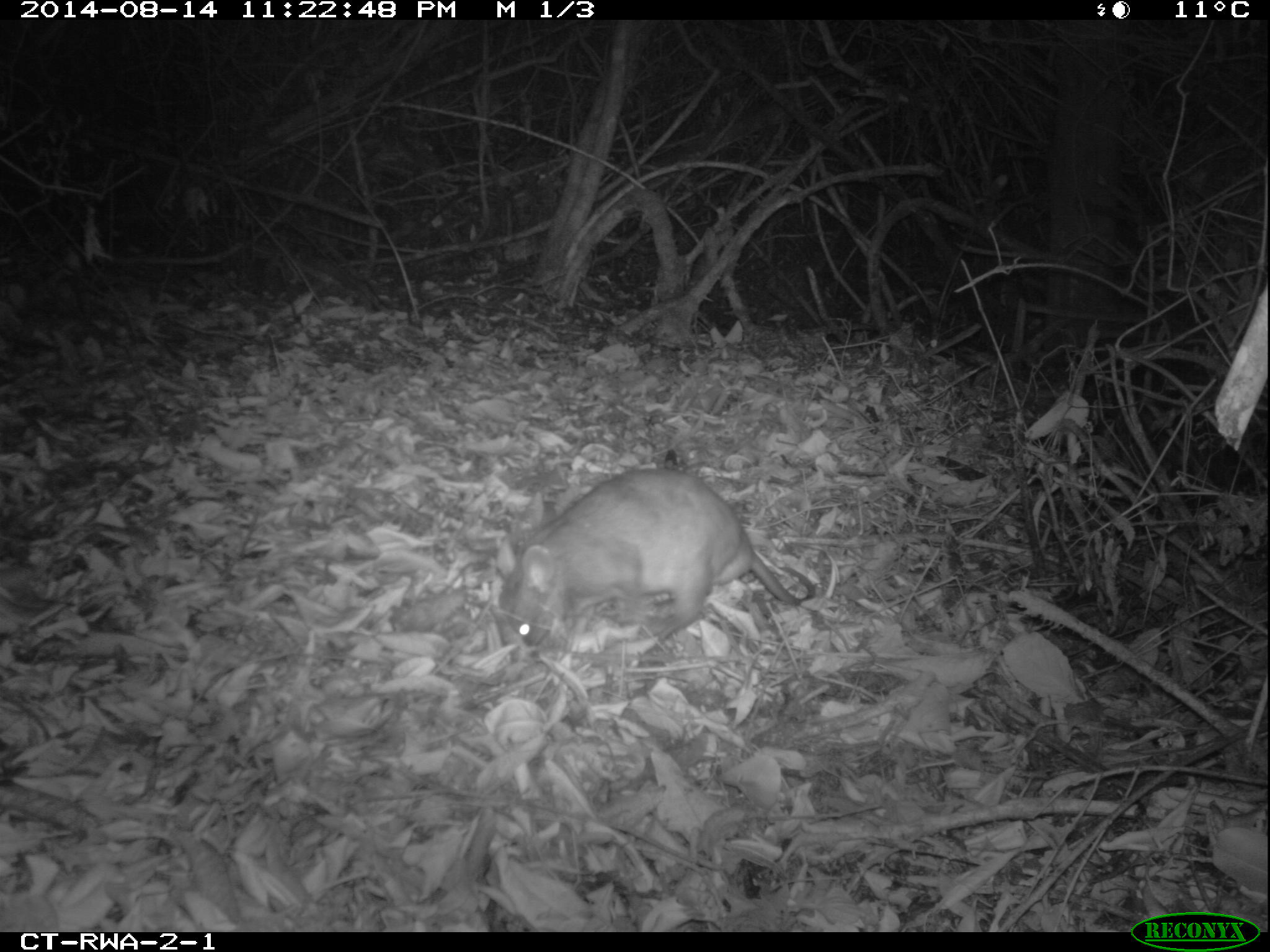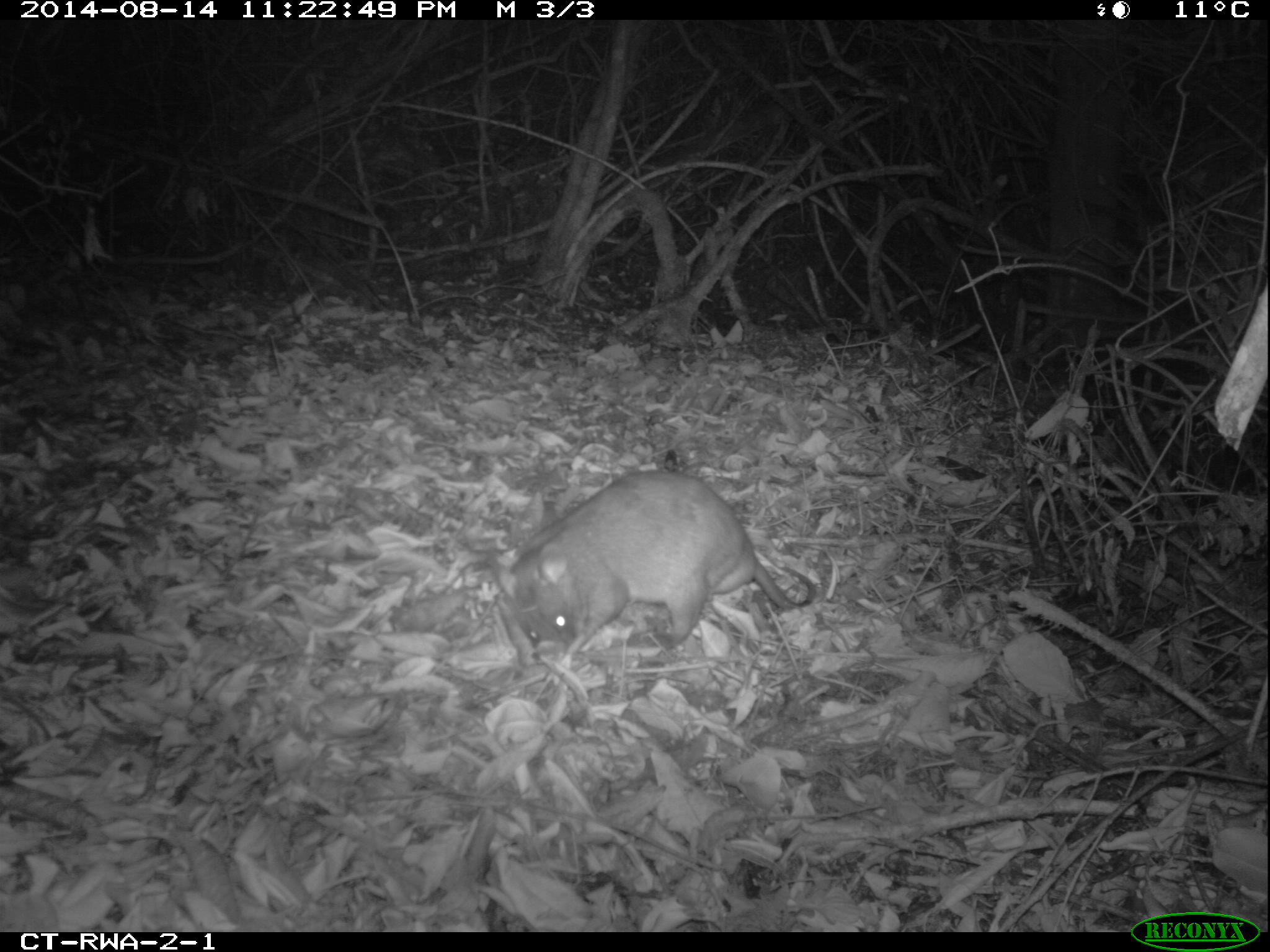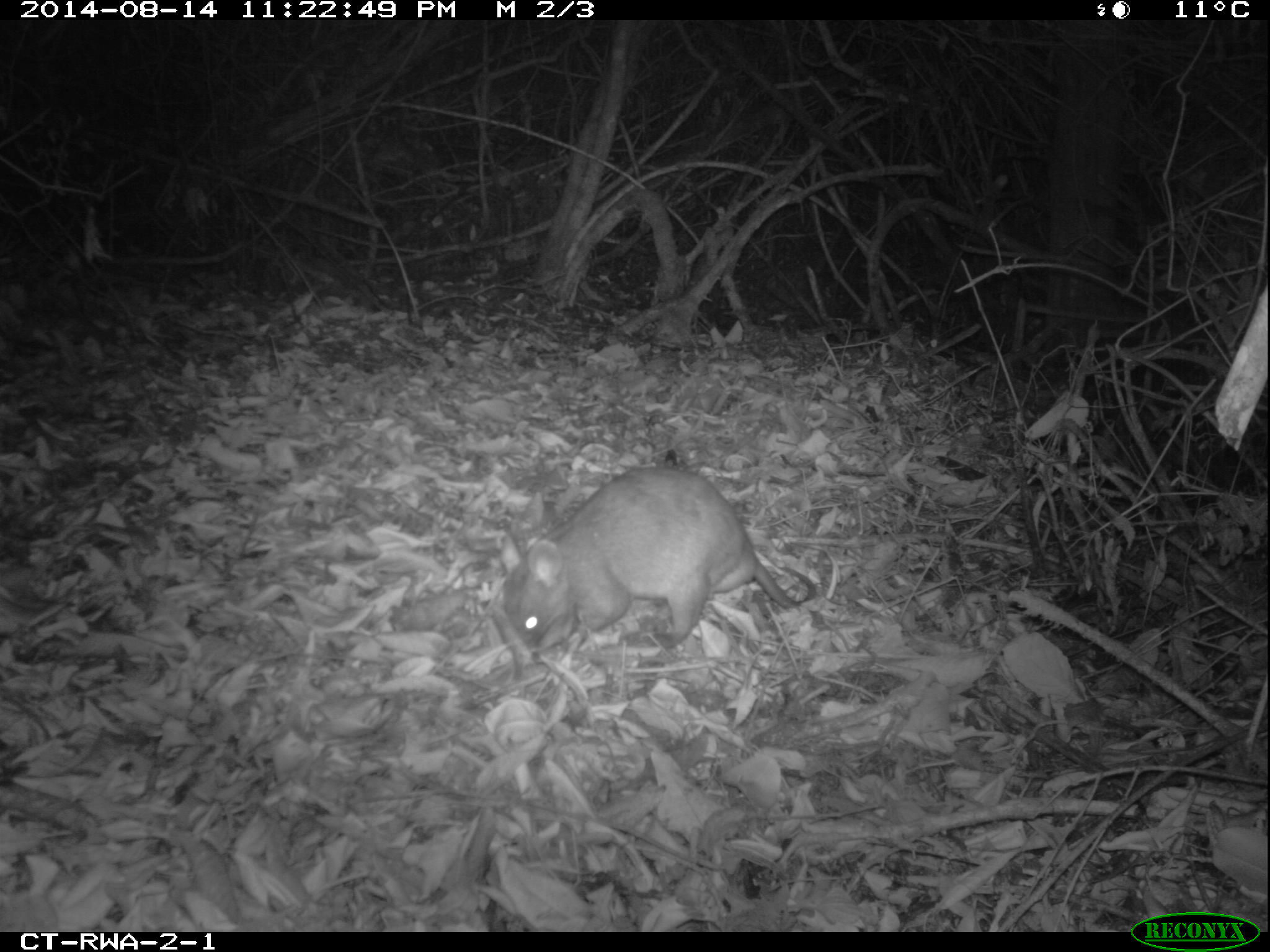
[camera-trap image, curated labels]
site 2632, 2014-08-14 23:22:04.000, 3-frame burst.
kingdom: Animalia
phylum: Chordata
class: Mammalia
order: Rodentia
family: Nesomyidae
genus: Cricetomys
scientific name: Cricetomys gambianus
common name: african giant pouched rat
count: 1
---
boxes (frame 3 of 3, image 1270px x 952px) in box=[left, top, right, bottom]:
cricetomys gambianus: box=[487, 464, 815, 651]